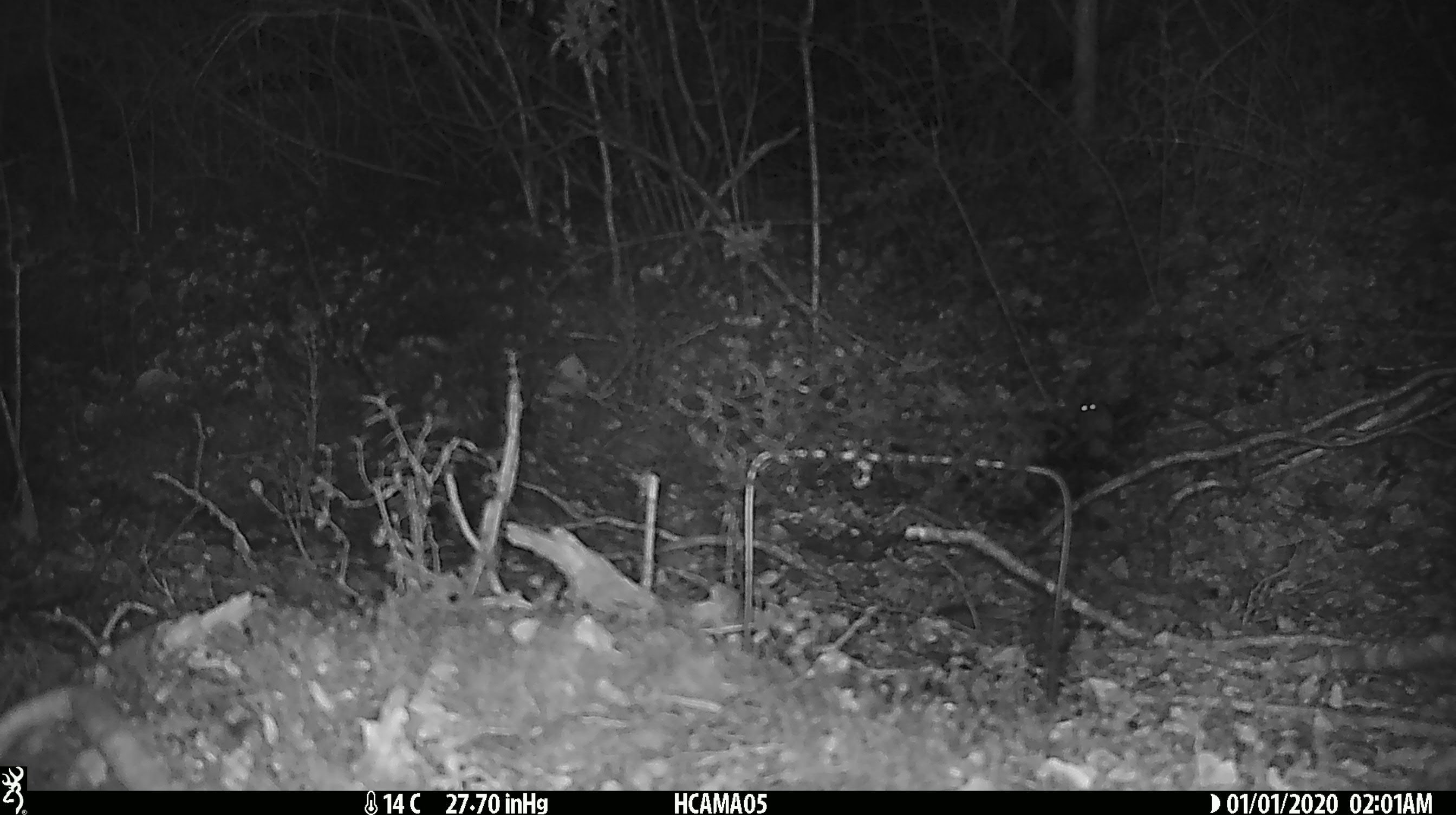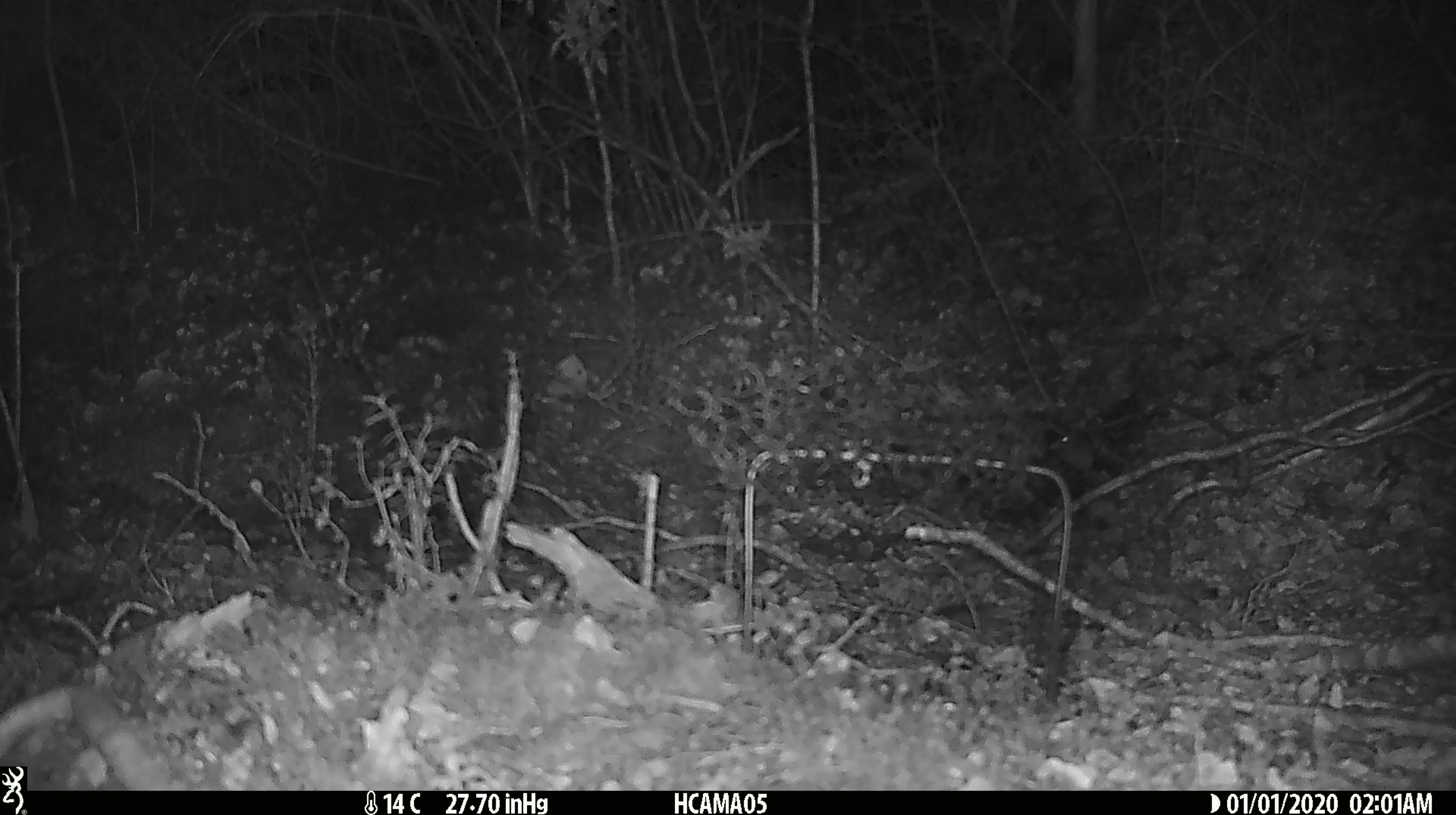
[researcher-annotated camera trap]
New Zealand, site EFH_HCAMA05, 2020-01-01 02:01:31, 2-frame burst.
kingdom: Animalia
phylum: Chordata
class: Mammalia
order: Rodentia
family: Muridae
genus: Mus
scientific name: Mus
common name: mouse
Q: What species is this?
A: Mouse (Mus).